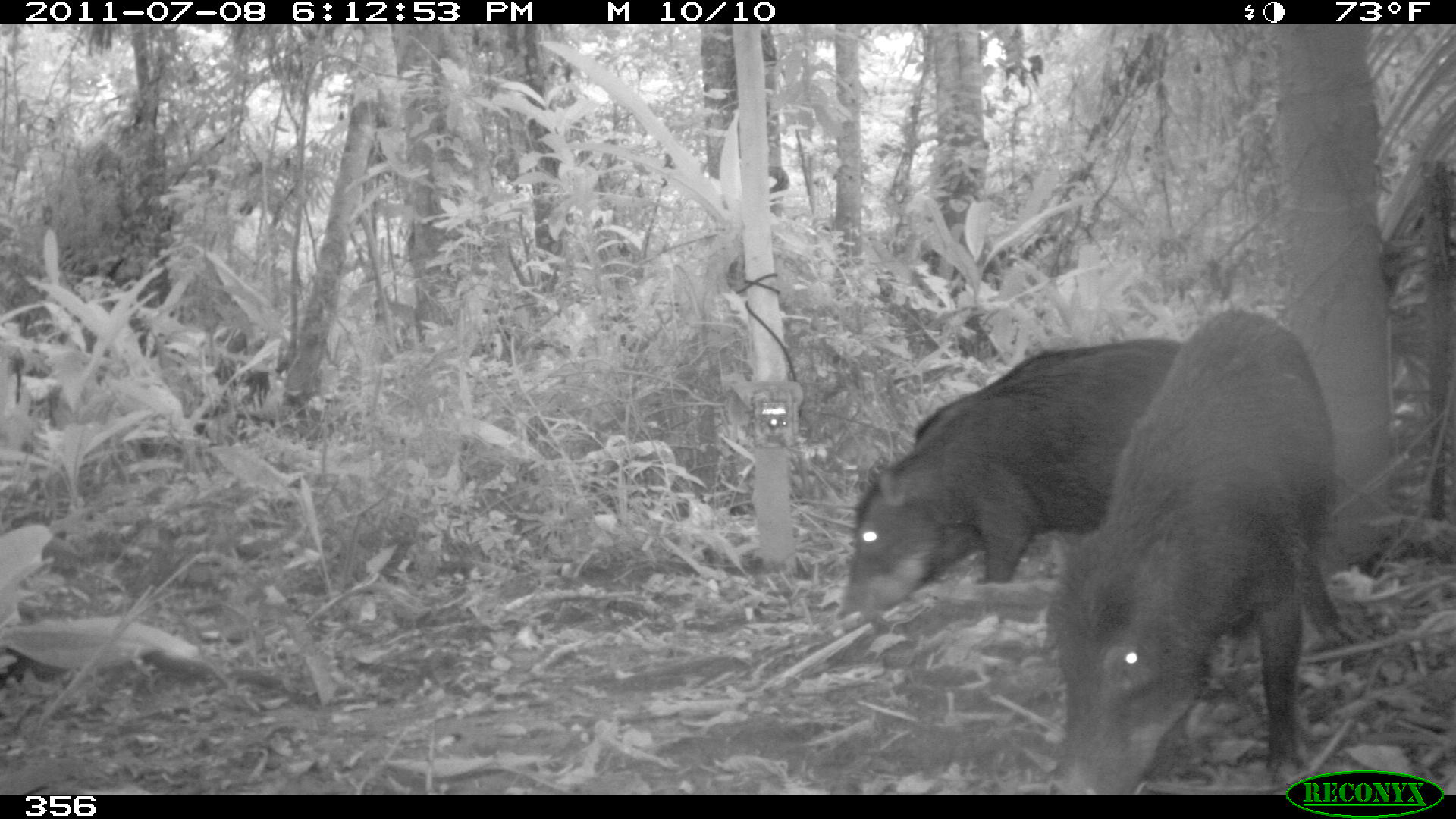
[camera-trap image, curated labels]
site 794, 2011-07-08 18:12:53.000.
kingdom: Animalia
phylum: Chordata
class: Mammalia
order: Artiodactyla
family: Tayassuidae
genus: Tayassu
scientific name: Tayassu pecari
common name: white-lipped peccary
Tayassu pecari (white-lipped peccary).